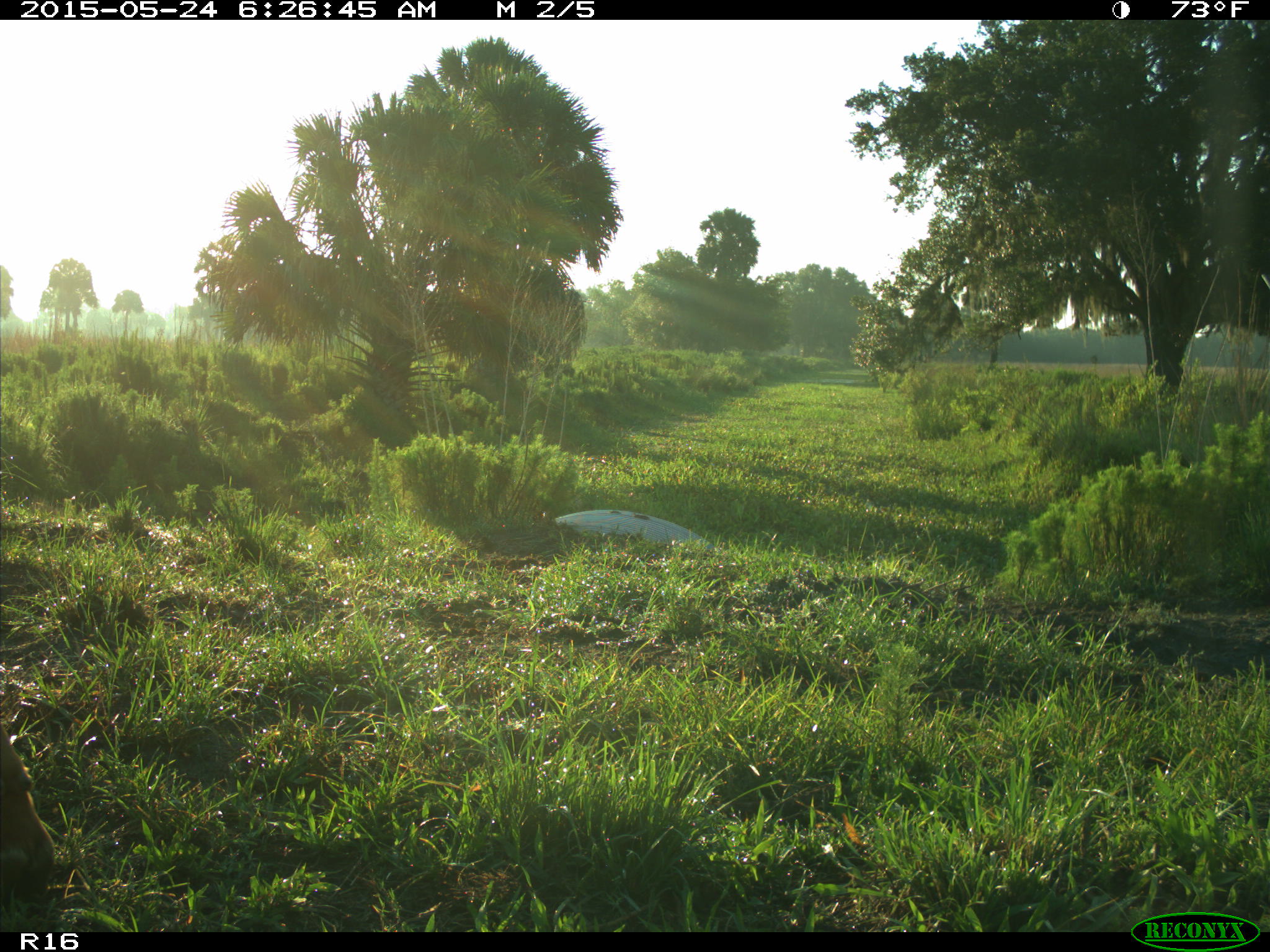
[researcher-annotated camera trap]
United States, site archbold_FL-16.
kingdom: Animalia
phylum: Chordata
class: Mammalia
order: Artiodactyla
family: Bovidae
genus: Bos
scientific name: Bos taurus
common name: domestic cow